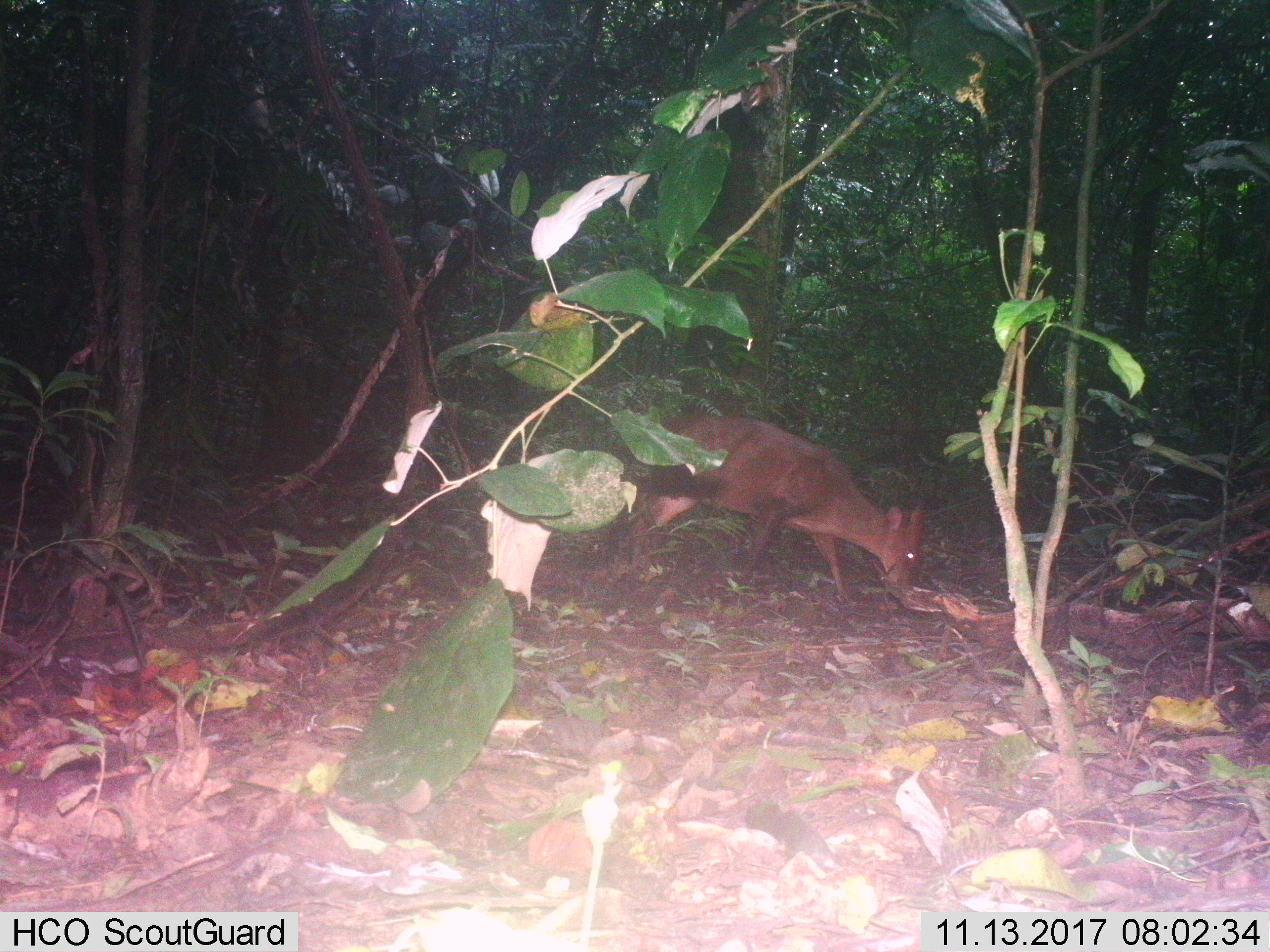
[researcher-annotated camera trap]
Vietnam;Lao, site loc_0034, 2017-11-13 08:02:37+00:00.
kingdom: Animalia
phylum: Chordata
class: Mammalia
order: Artiodactyla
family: Cervidae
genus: Muntiacus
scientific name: Muntiacus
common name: muntjacs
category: unidentified muntjac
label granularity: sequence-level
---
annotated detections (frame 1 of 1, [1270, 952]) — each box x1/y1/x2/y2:
unidentified muntjac: 600/412/928/599